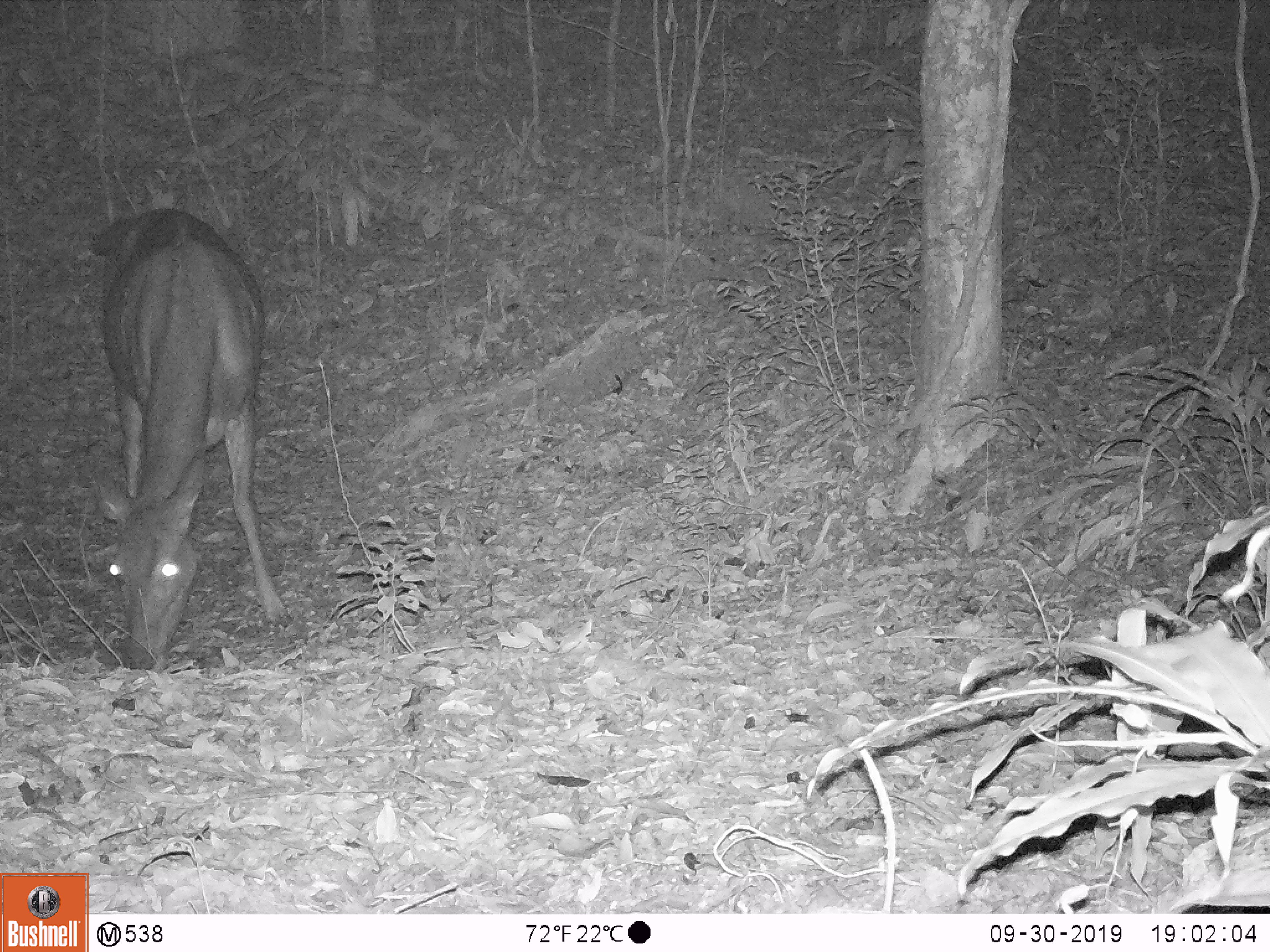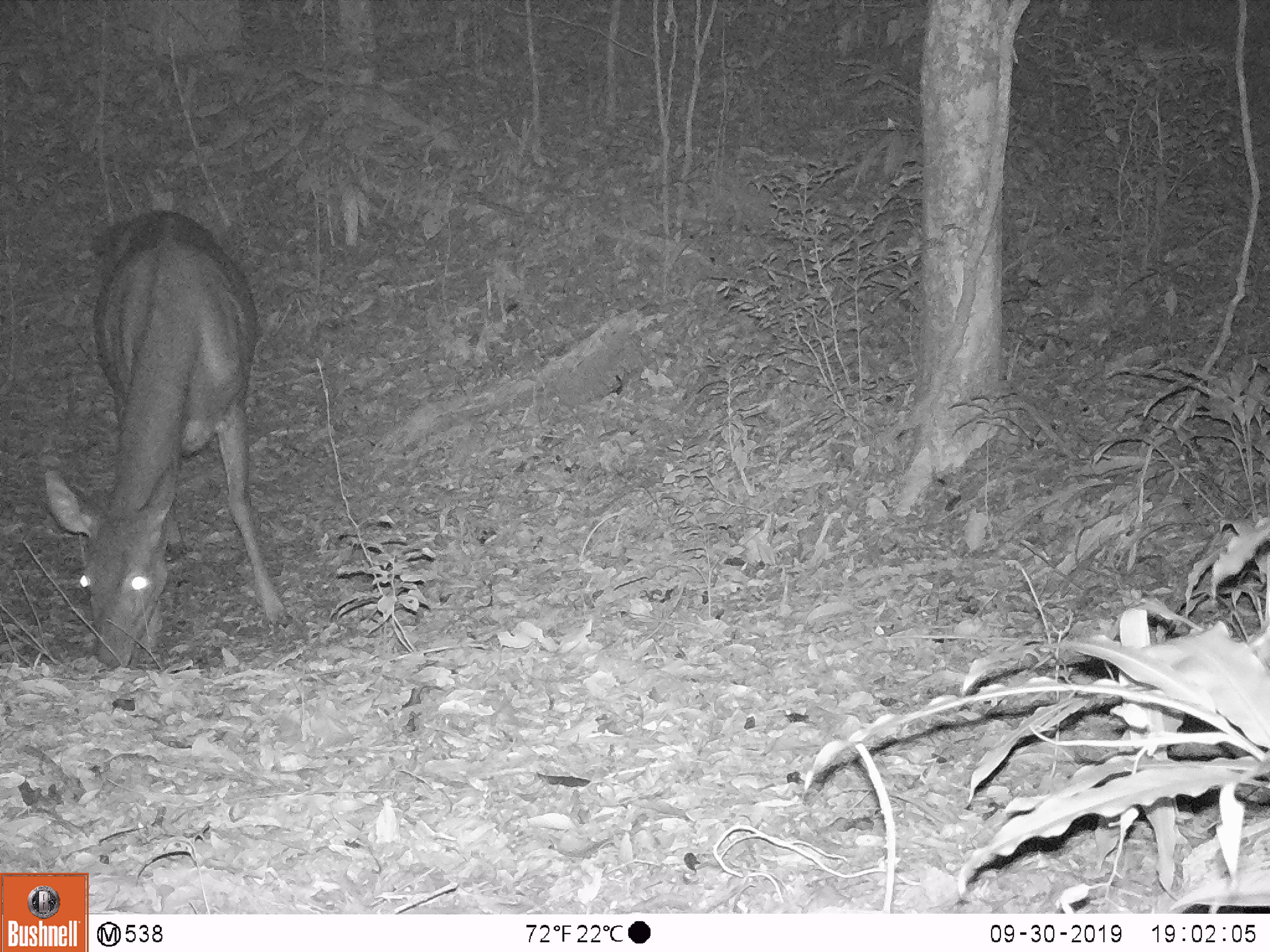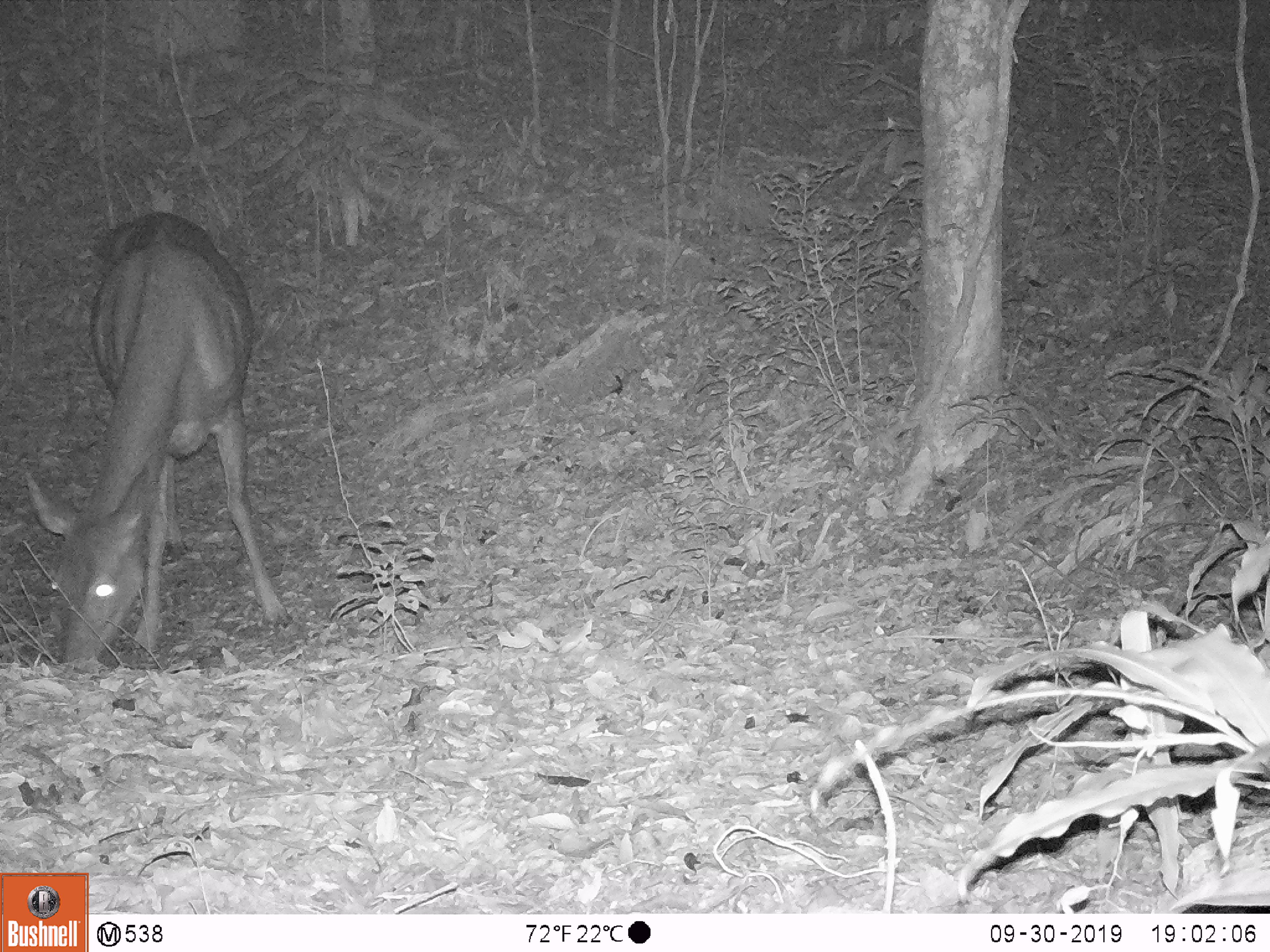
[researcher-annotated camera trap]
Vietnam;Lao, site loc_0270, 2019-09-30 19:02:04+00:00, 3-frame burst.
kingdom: Animalia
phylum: Chordata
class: Mammalia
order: Artiodactyla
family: Cervidae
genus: Rusa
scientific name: Rusa unicolor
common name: sambar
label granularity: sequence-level